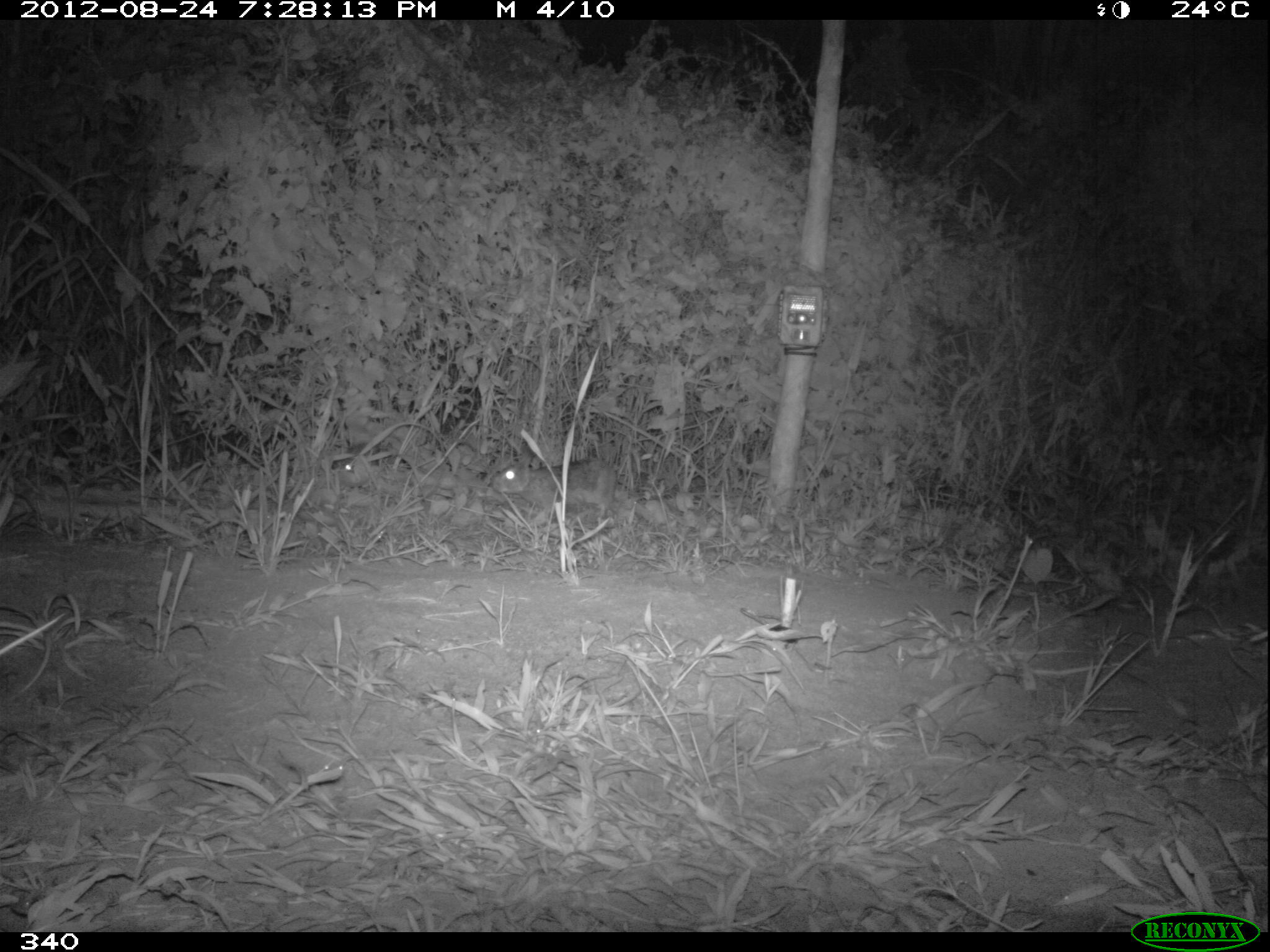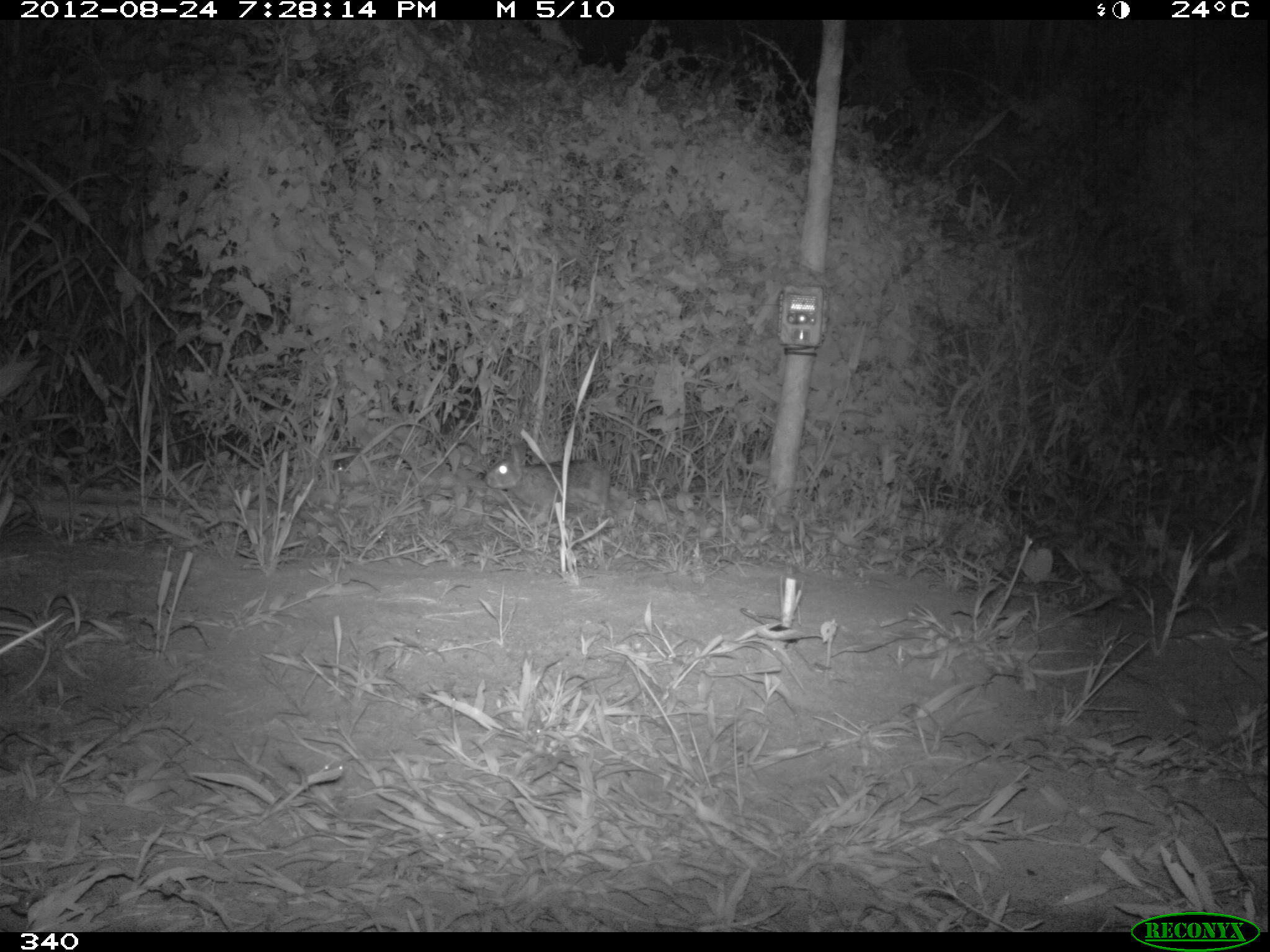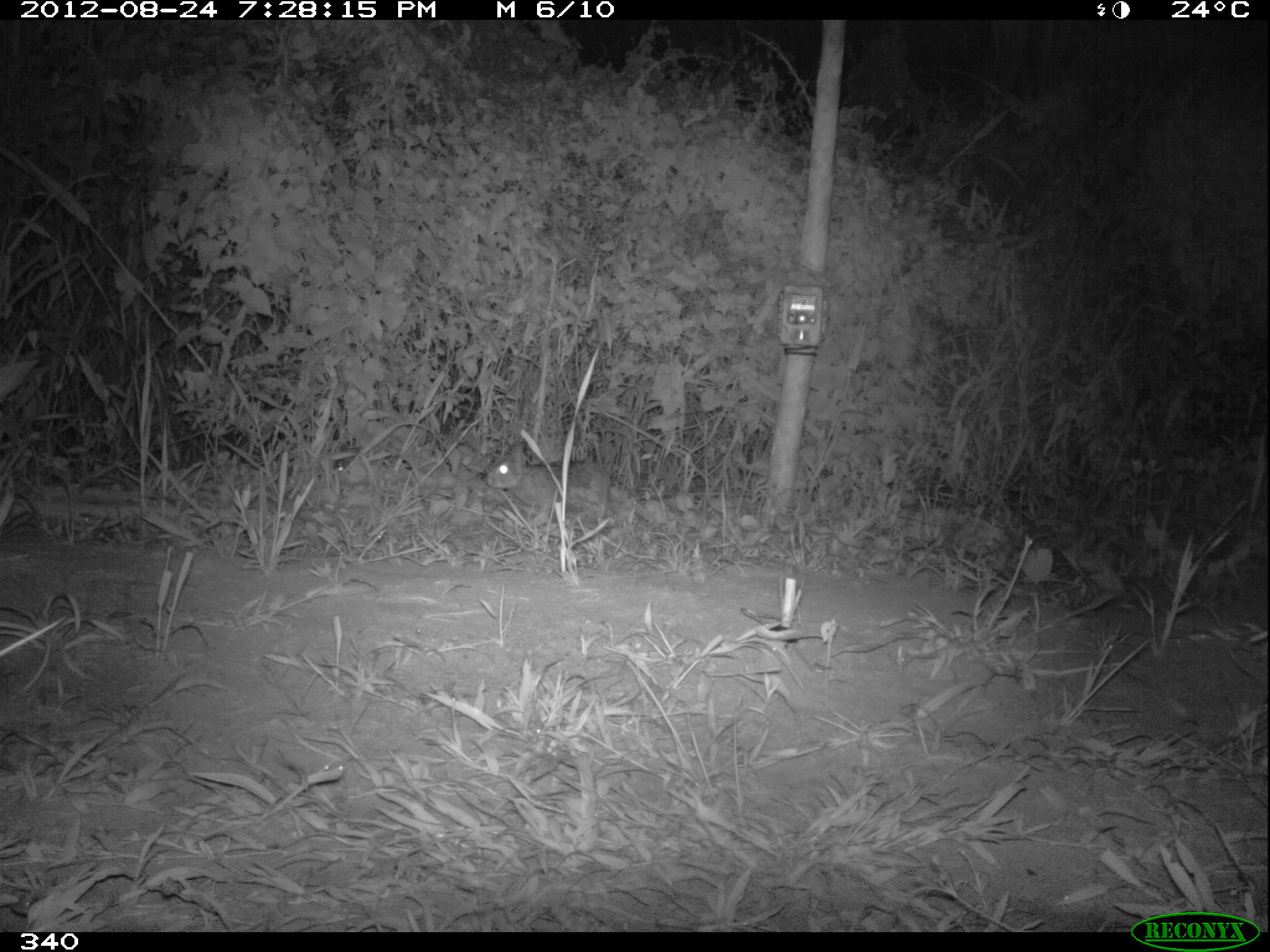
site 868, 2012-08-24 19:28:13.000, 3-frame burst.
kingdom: Animalia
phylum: Chordata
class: Mammalia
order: Lagomorpha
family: Leporidae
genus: Sylvilagus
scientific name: Sylvilagus brasiliensis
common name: tapeti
Sylvilagus brasiliensis (tapeti).